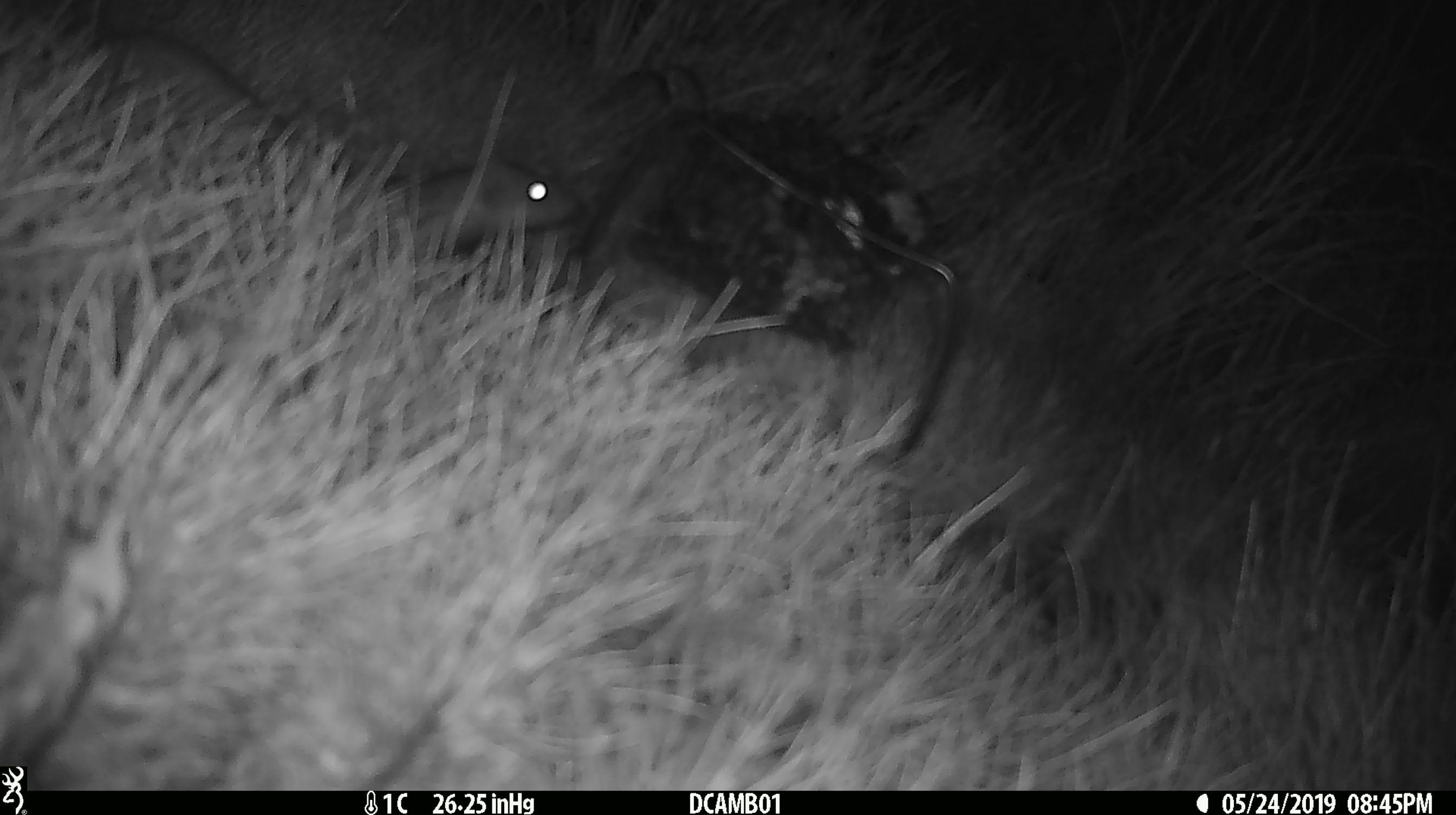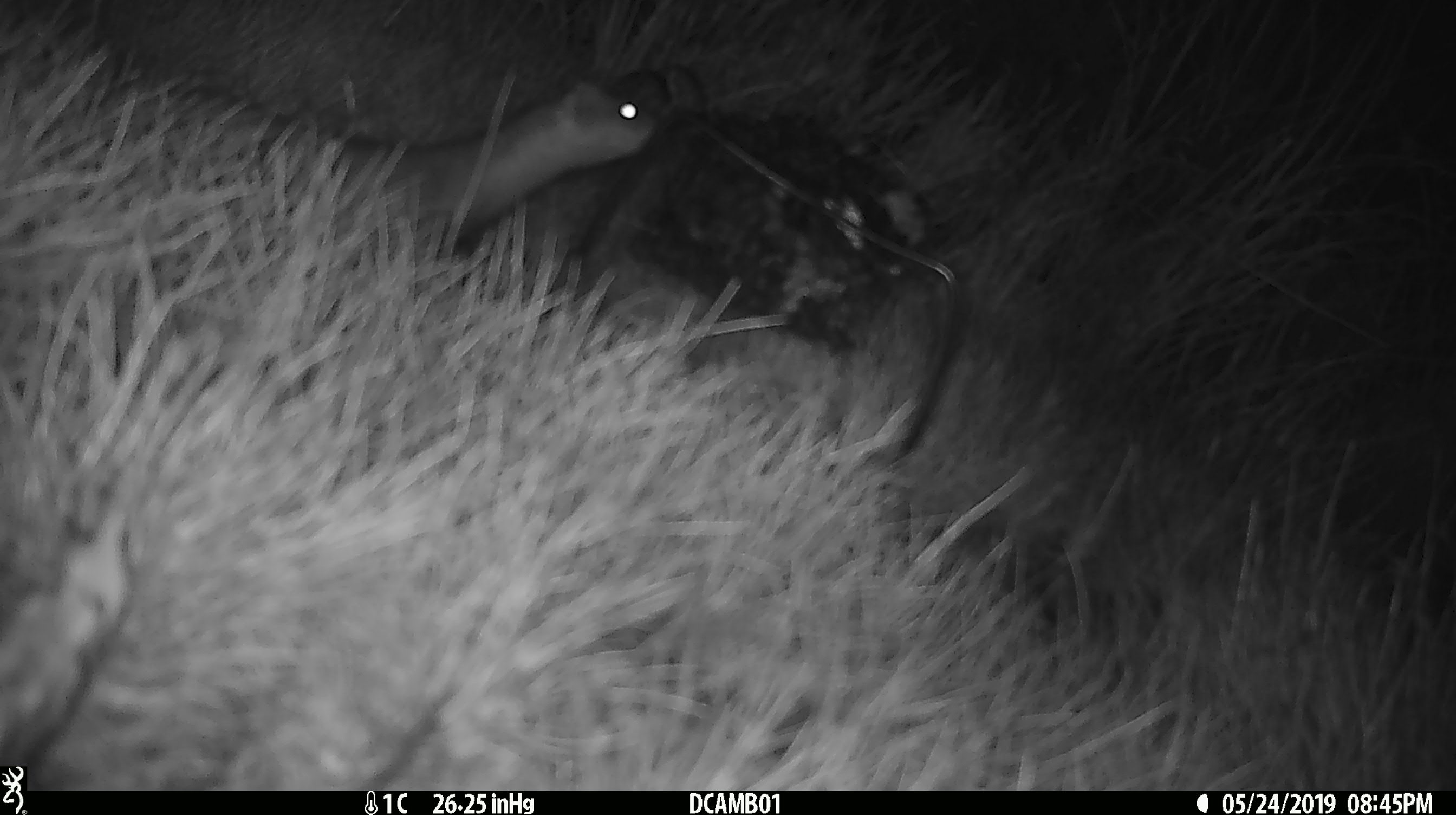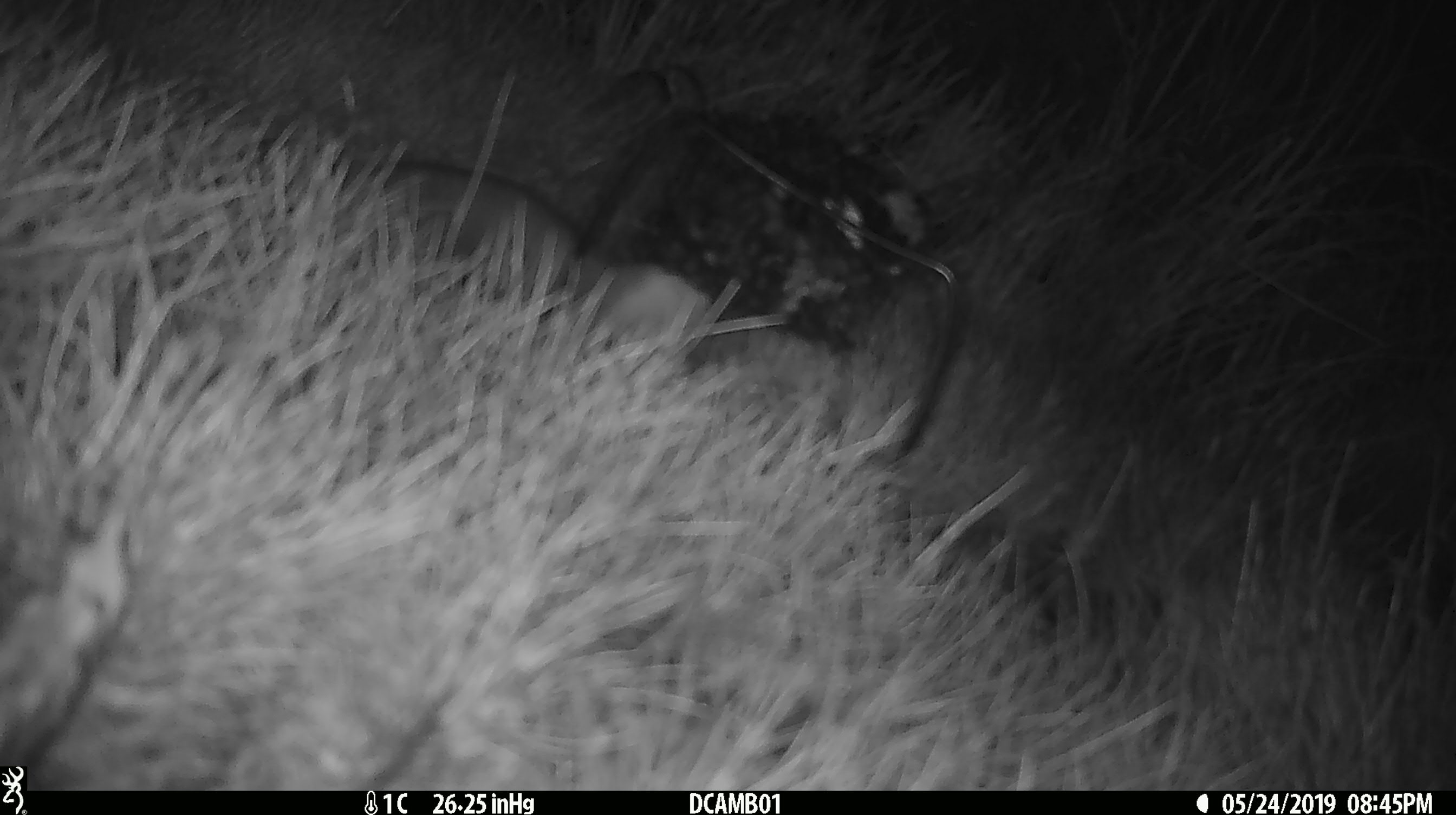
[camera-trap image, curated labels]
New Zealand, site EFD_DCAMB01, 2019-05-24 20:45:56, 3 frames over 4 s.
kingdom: Animalia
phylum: Chordata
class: Mammalia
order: Carnivora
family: Mustelidae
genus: Mustela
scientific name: Mustela erminea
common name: stoat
Stoat (Mustela erminea).